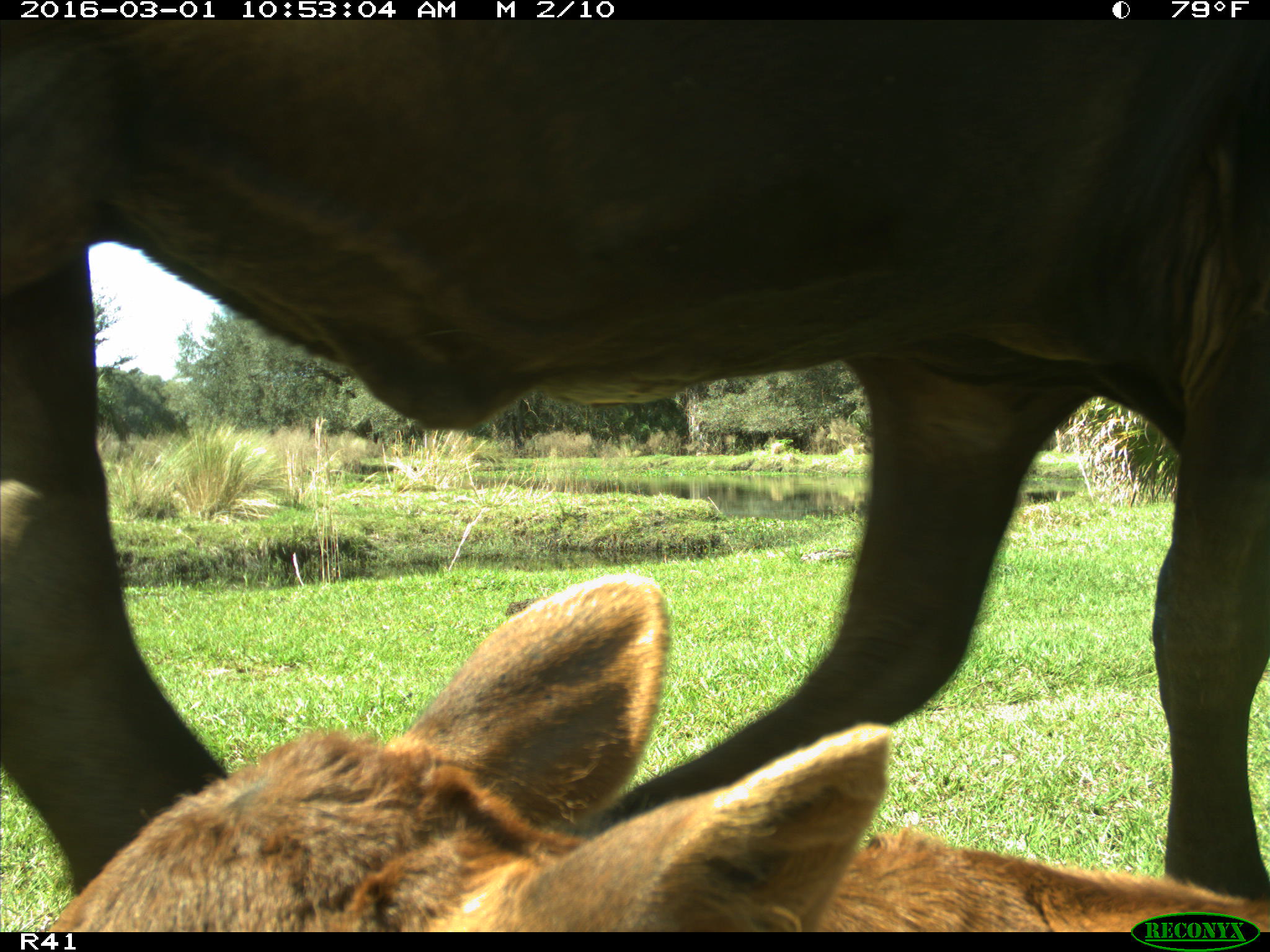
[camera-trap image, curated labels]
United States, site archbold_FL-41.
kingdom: Animalia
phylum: Chordata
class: Mammalia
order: Artiodactyla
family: Bovidae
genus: Bos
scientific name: Bos taurus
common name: domestic cow